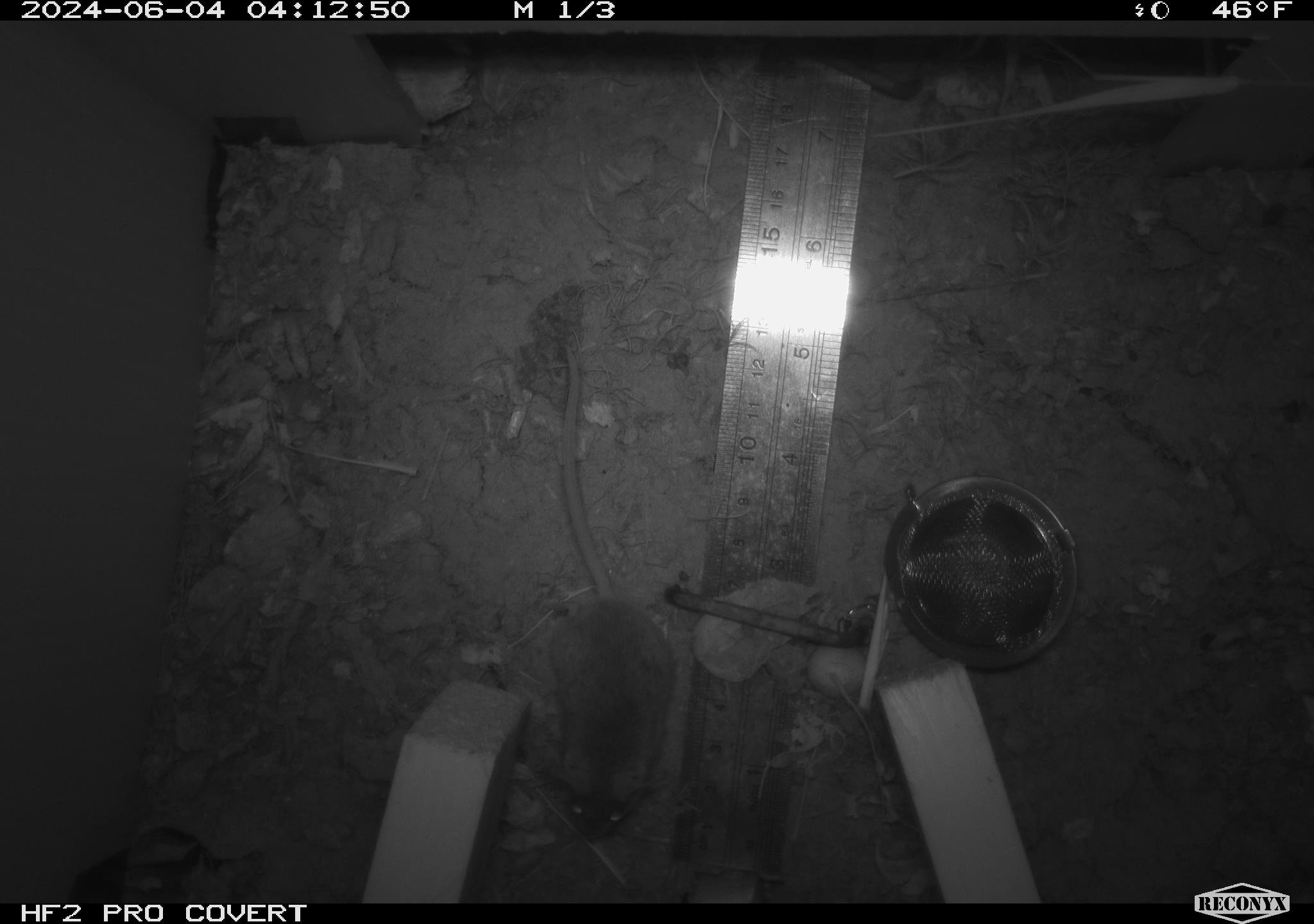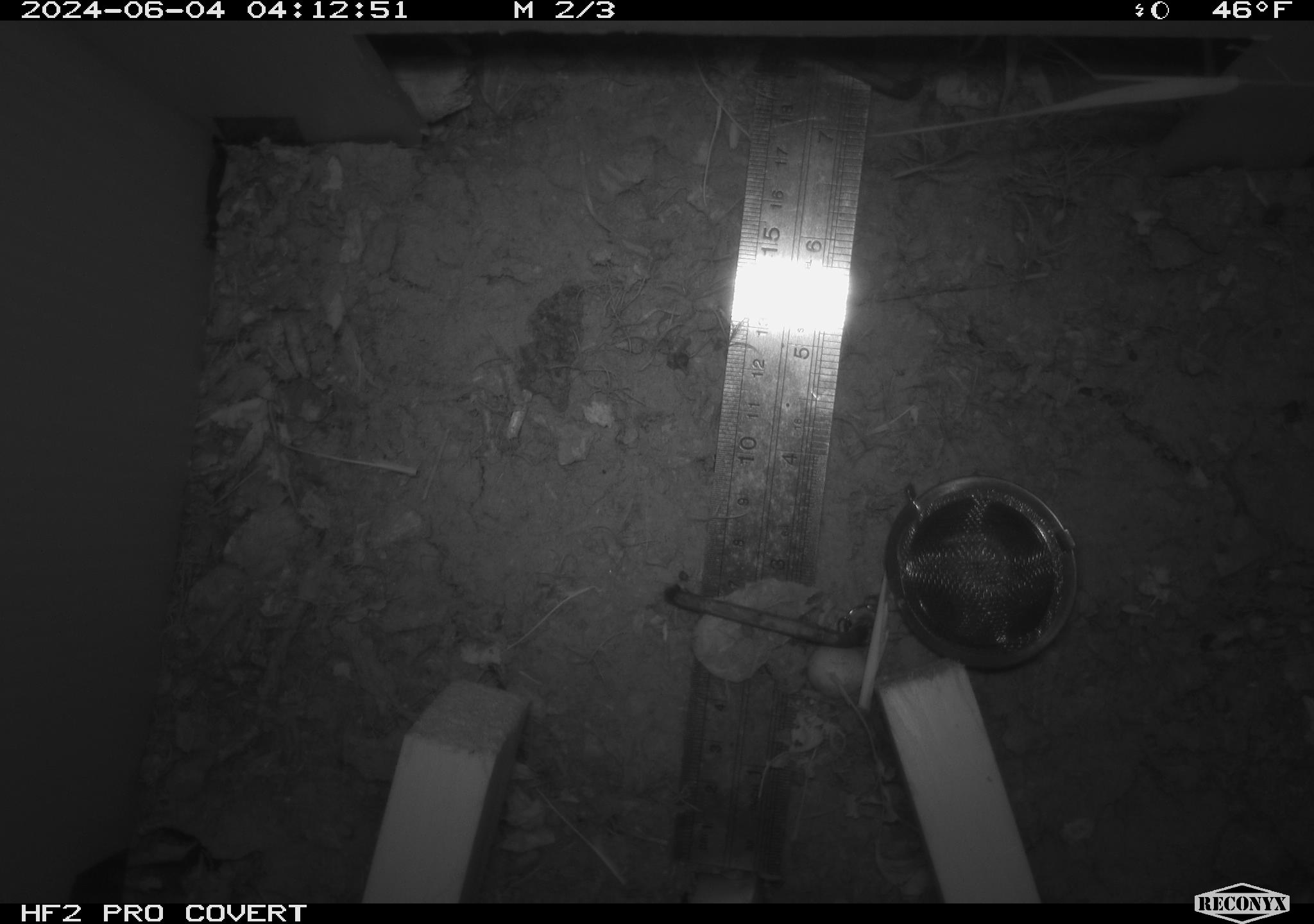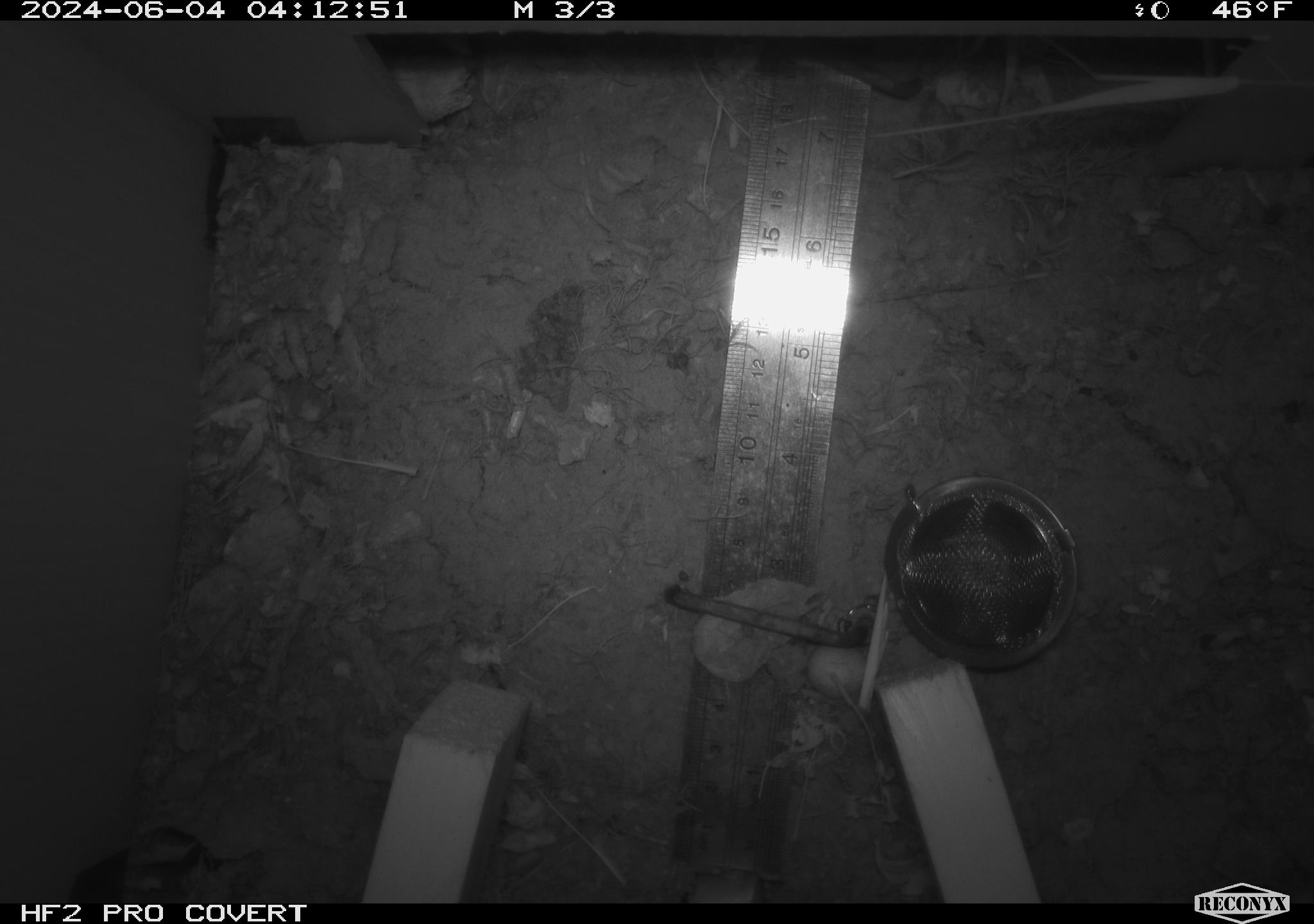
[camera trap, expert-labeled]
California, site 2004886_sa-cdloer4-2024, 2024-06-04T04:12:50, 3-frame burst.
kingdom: Animalia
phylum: Chordata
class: Mammalia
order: Rodentia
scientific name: Rodentia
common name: mouse species